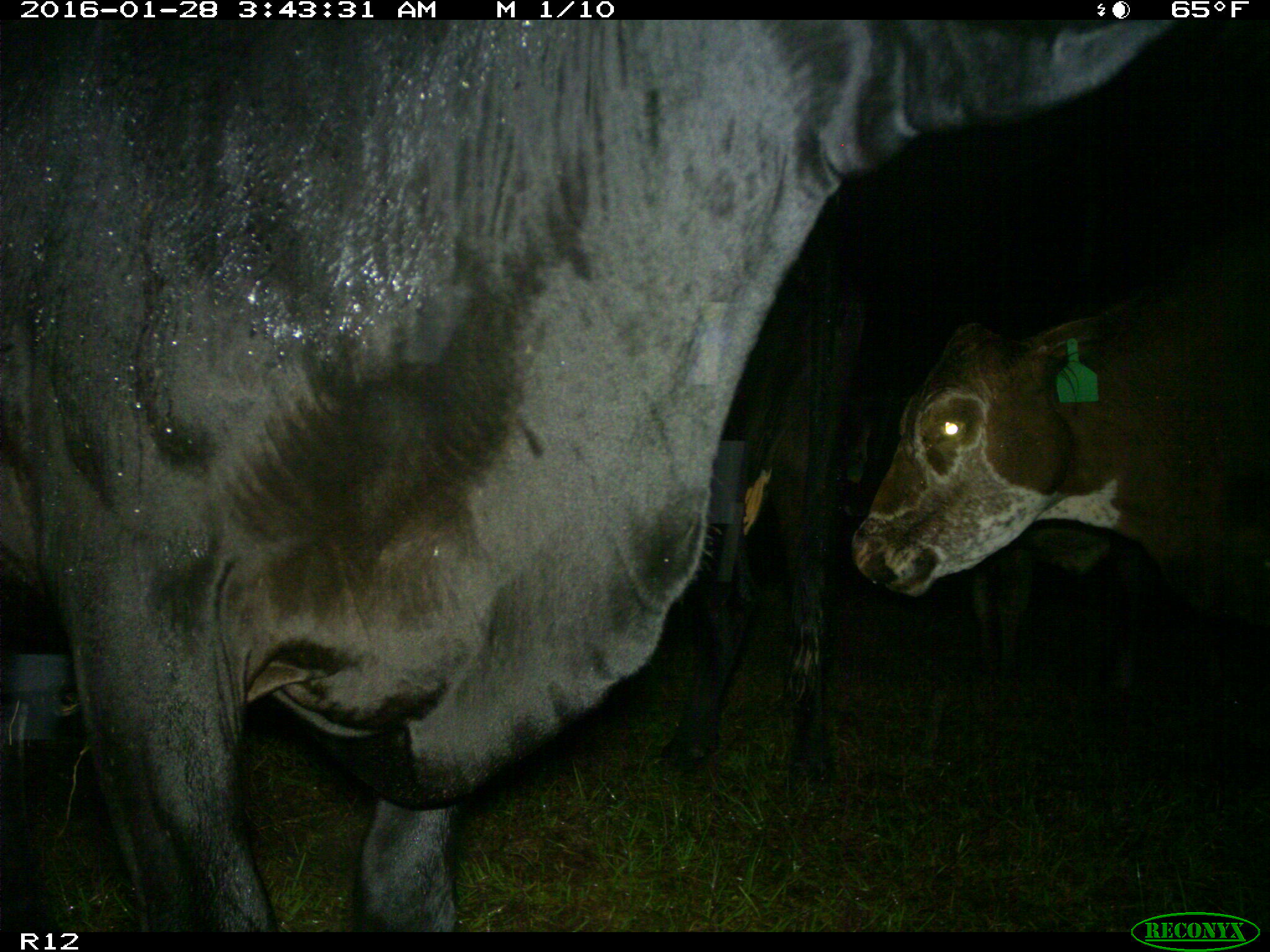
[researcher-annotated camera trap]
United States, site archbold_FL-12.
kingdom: Animalia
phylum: Chordata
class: Mammalia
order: Artiodactyla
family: Bovidae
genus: Bos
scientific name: Bos taurus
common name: domestic cow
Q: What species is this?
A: Bos taurus (domestic cow).